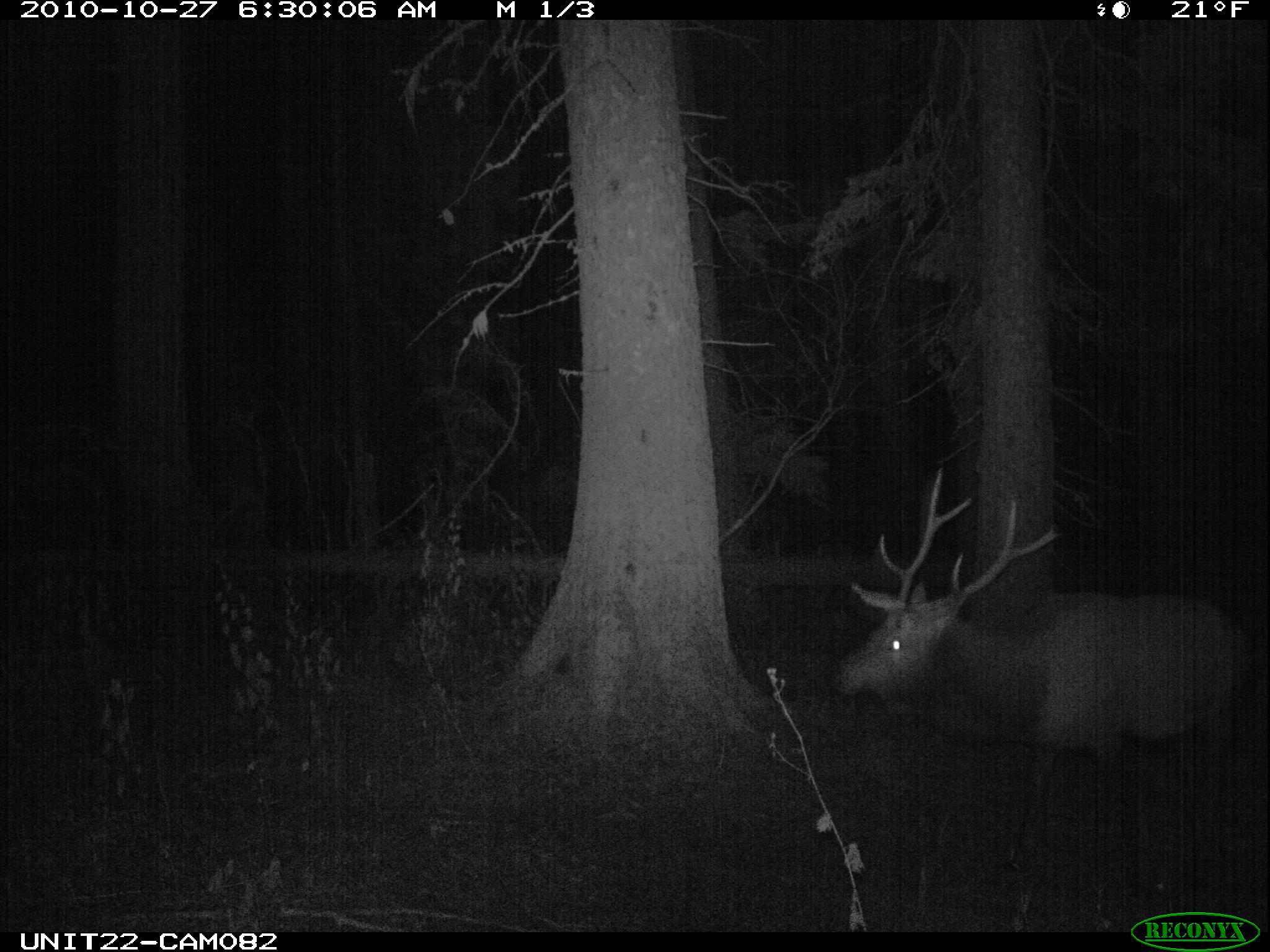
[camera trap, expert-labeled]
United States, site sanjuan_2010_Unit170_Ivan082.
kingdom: Animalia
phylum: Chordata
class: Mammalia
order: Artiodactyla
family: Cervidae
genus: Cervus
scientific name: Cervus elaphus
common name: red deer